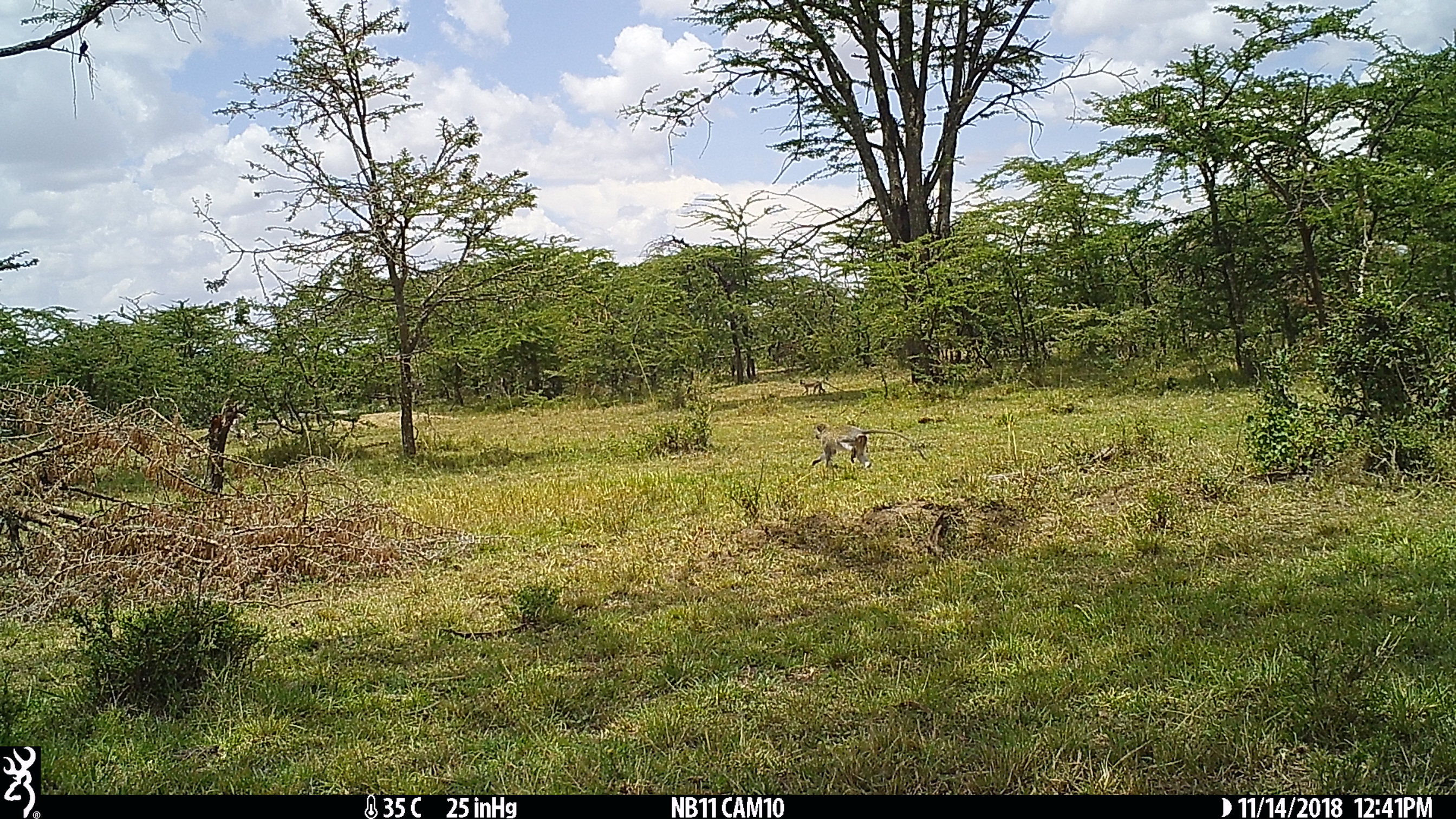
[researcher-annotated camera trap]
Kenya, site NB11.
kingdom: Animalia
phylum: Chordata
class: Mammalia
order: Primates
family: Cercopithecidae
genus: Chlorocebus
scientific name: Chlorocebus pygerythrus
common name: vervet monkey